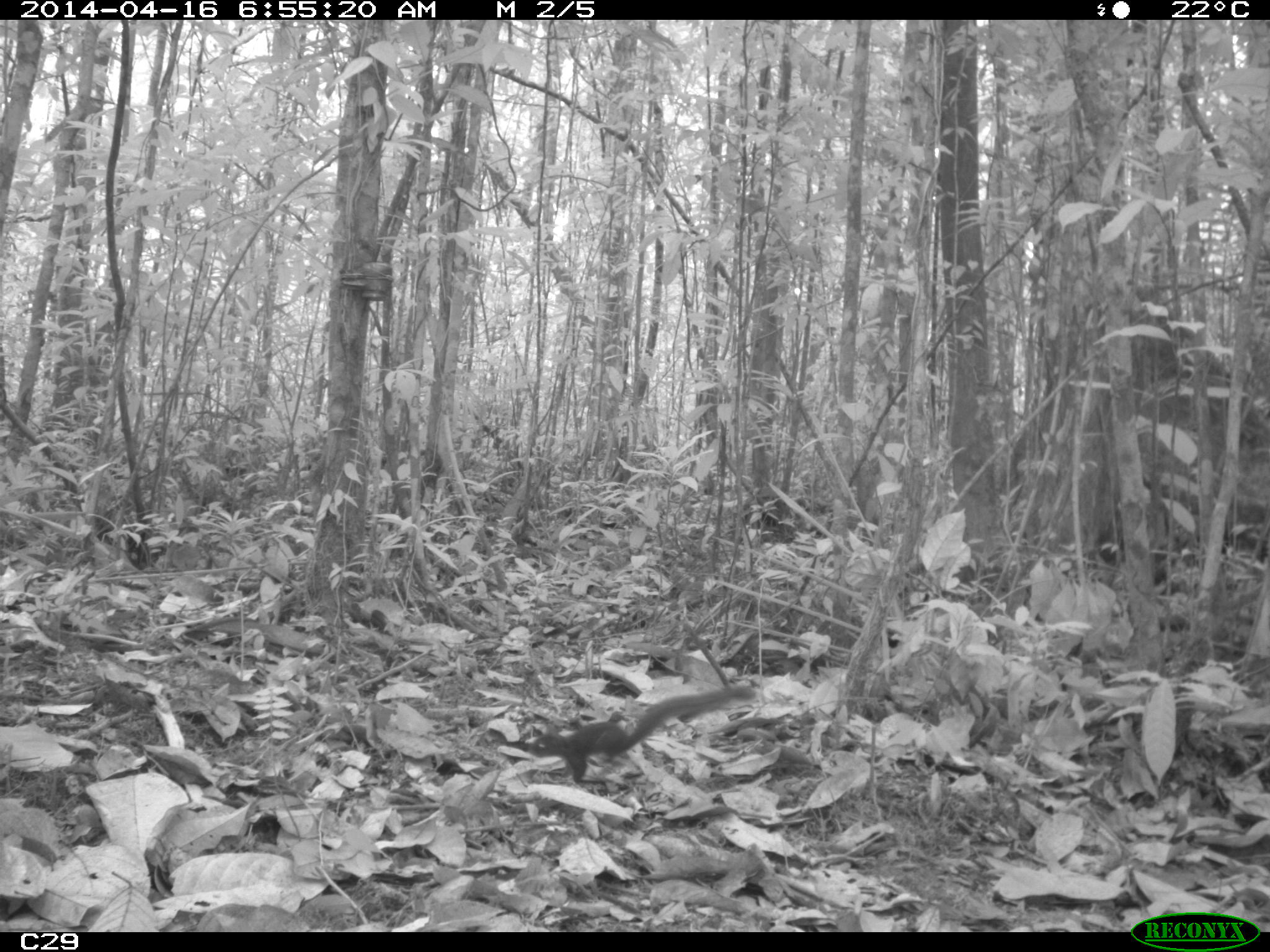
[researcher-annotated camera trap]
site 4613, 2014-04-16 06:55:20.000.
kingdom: Animalia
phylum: Chordata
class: Mammalia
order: Rodentia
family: Sciuridae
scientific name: Sciuridae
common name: squirrels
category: unknown squirrel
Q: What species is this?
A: Unknown squirrel (squirrels) (Sciuridae).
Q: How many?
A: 1.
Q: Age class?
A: Adult.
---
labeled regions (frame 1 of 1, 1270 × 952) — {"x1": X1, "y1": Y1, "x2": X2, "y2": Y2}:
unknown squirrel: {"x1": 526, "y1": 684, "x2": 756, "y2": 784}